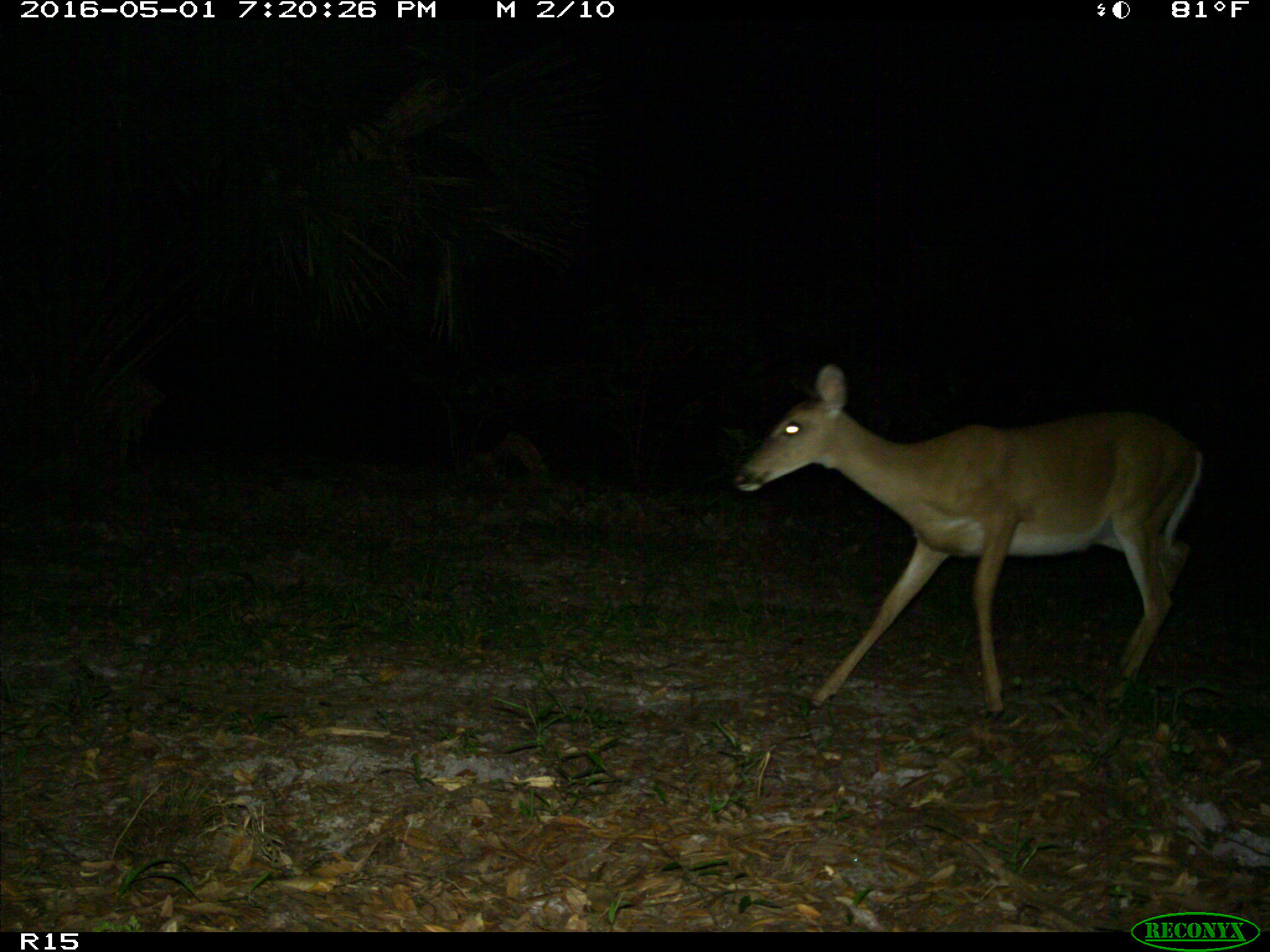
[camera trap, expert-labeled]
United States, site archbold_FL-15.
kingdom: Animalia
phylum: Chordata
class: Mammalia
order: Artiodactyla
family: Cervidae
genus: Odocoileus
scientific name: Odocoileus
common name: deer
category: unidentified deer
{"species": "unidentified deer (deer) (Odocoileus)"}